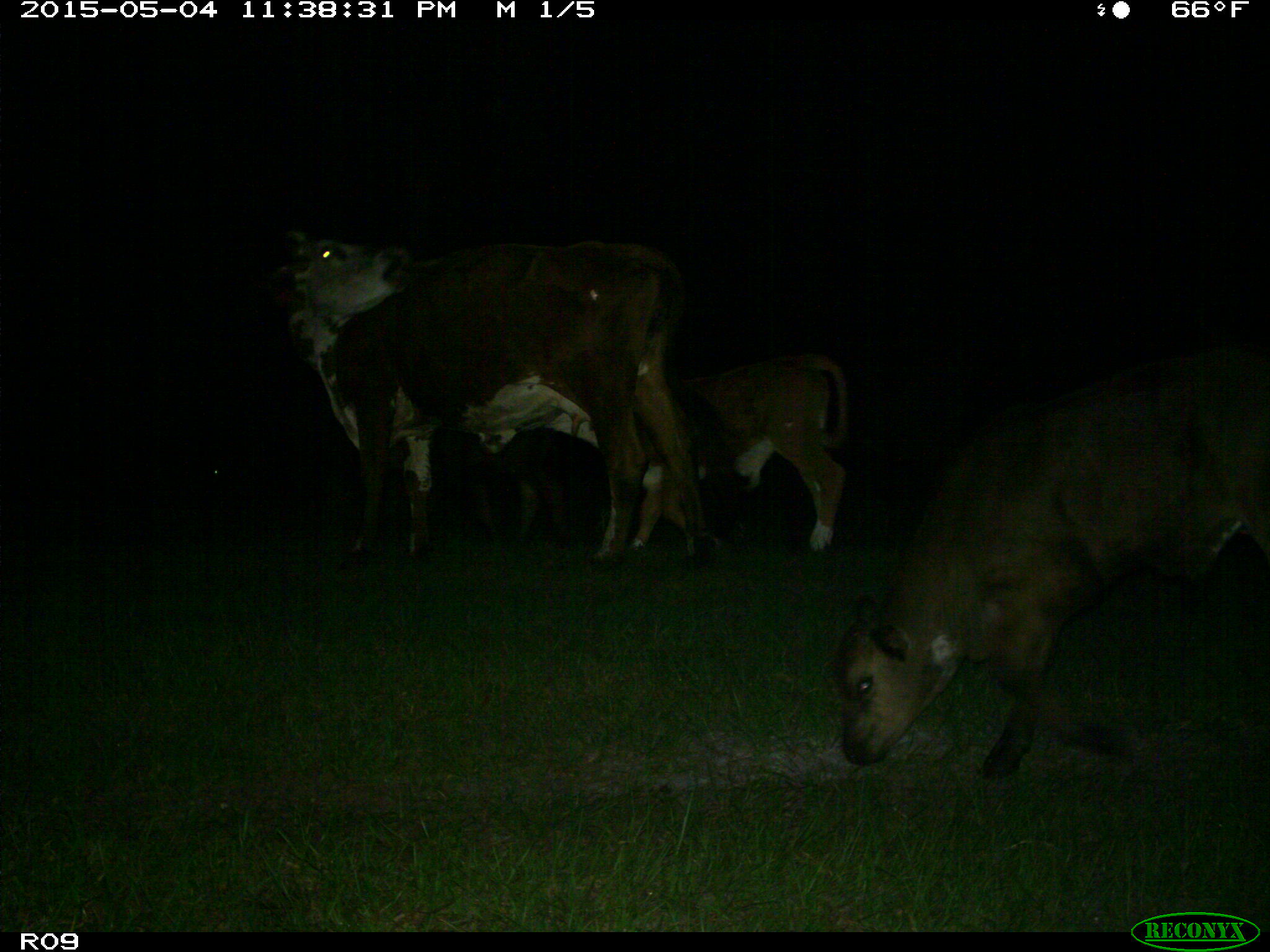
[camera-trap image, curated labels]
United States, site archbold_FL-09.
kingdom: Animalia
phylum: Chordata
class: Mammalia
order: Artiodactyla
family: Bovidae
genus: Bos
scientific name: Bos taurus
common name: domestic cow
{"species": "Bos taurus (domestic cow)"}